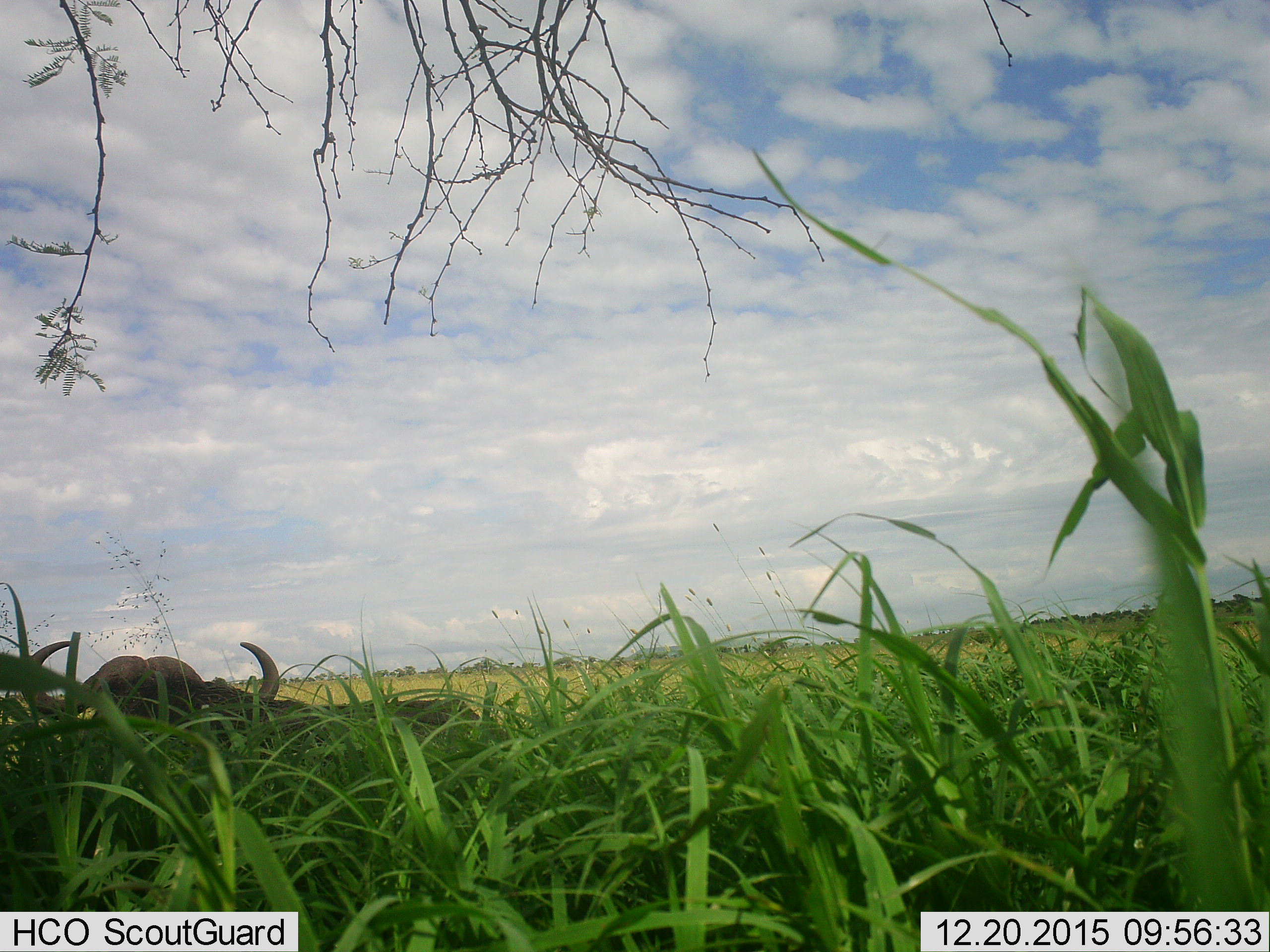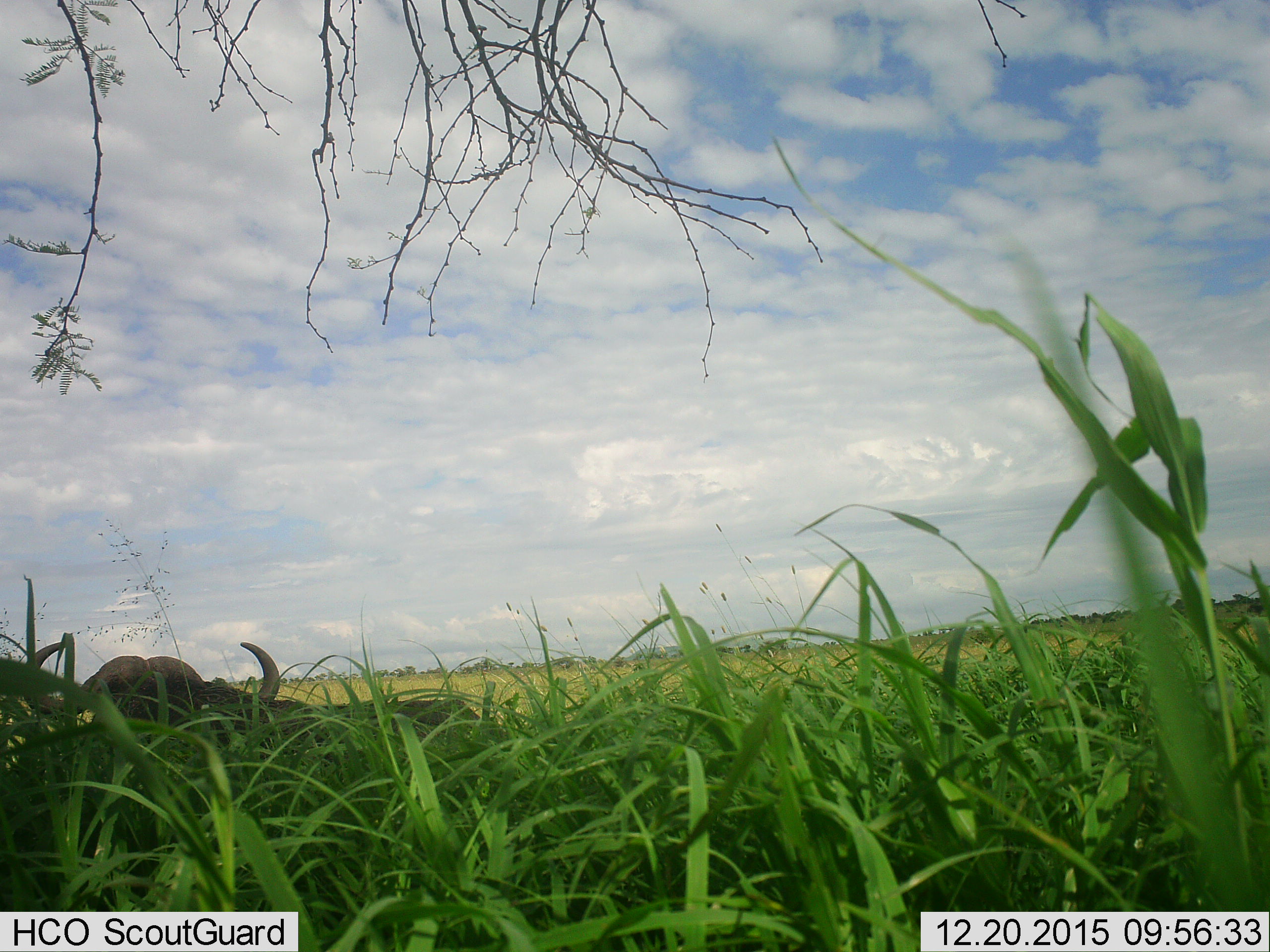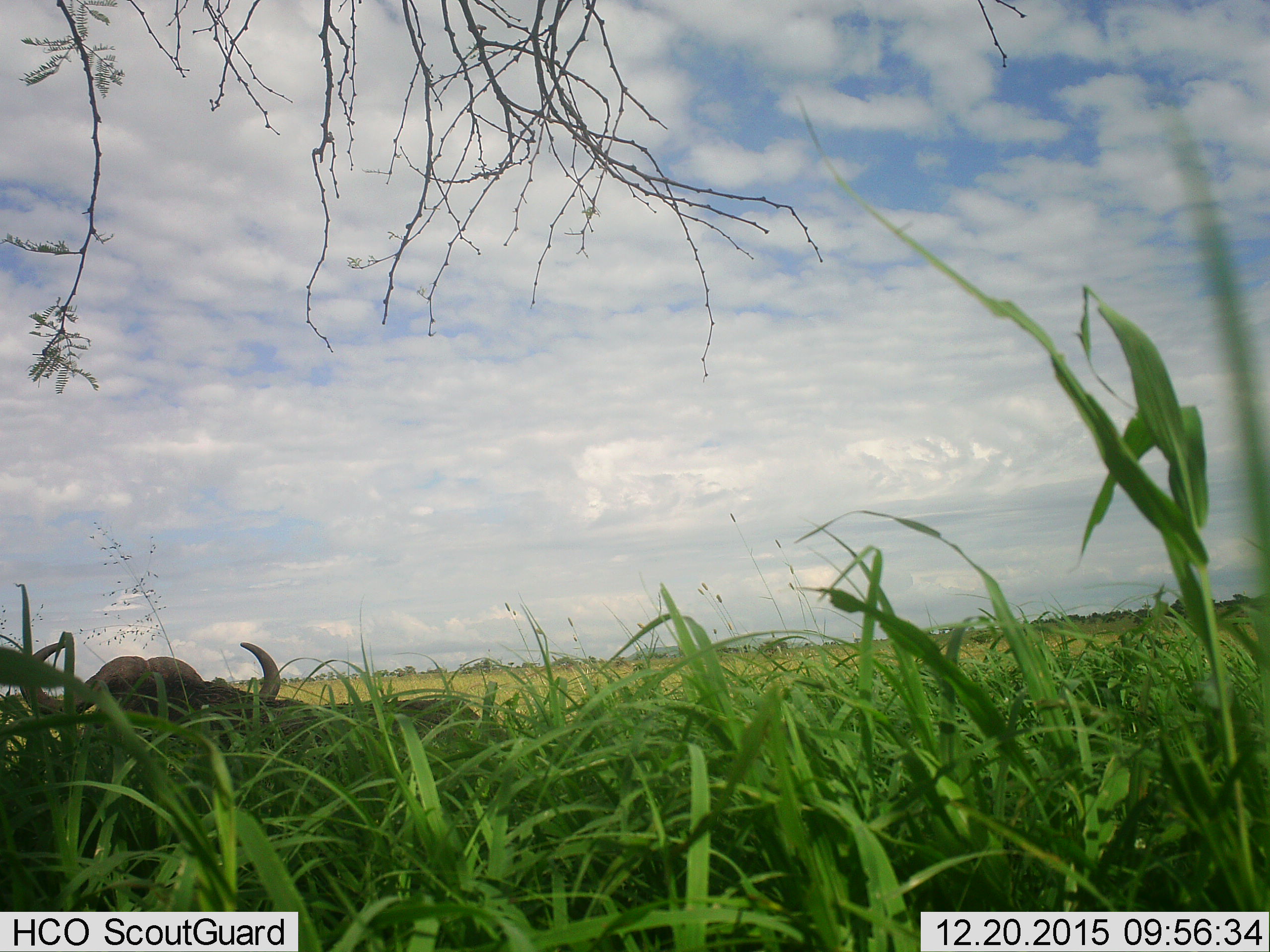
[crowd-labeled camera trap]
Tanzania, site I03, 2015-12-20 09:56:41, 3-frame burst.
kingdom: Animalia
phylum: Chordata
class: Mammalia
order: Artiodactyla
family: Bovidae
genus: Syncerus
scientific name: Syncerus caffer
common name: cape buffalo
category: buffalo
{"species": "buffalo (cape buffalo) (Syncerus caffer)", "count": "1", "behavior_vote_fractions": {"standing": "22%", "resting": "78%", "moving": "0%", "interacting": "0%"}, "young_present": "0%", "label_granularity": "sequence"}